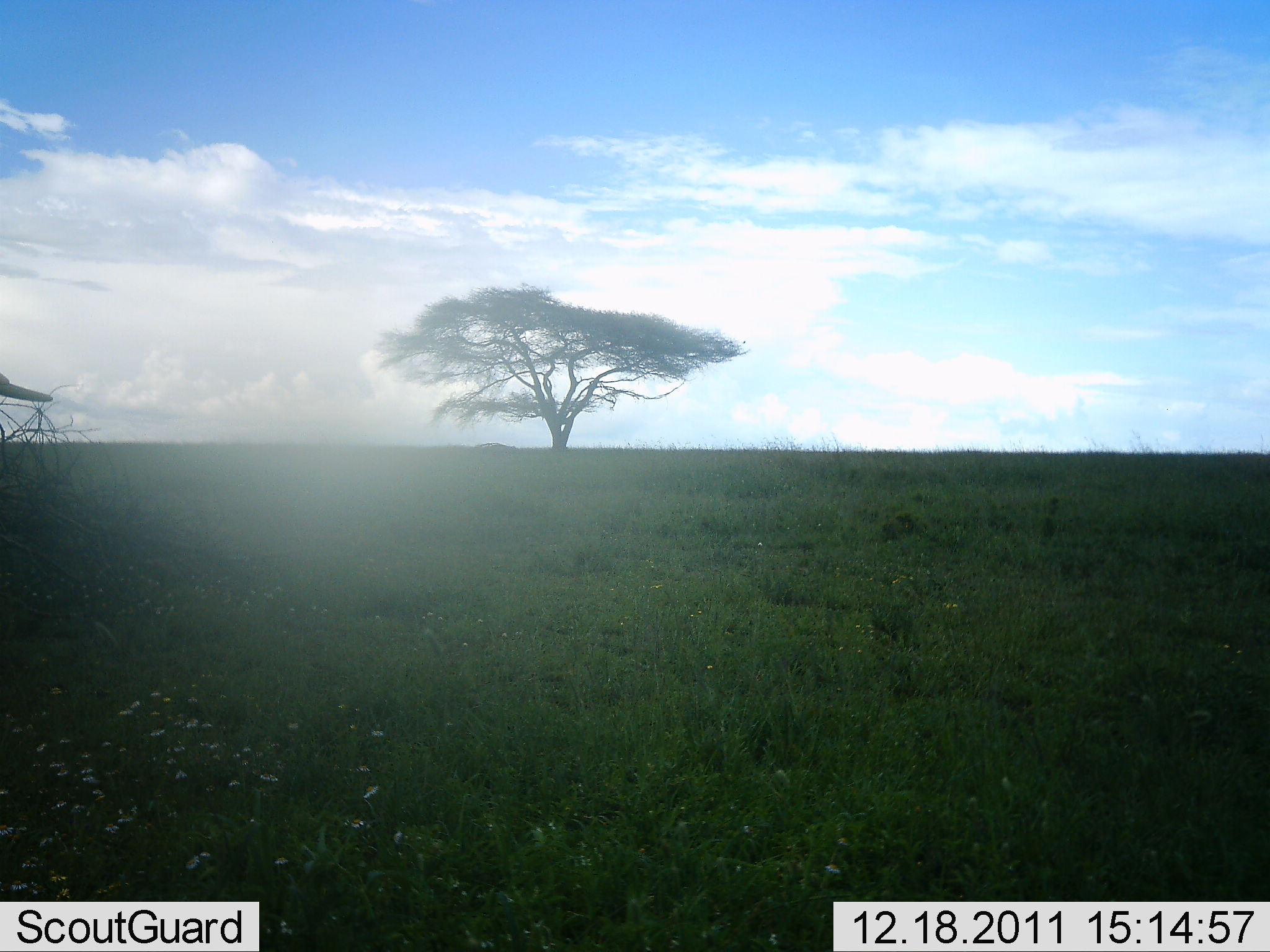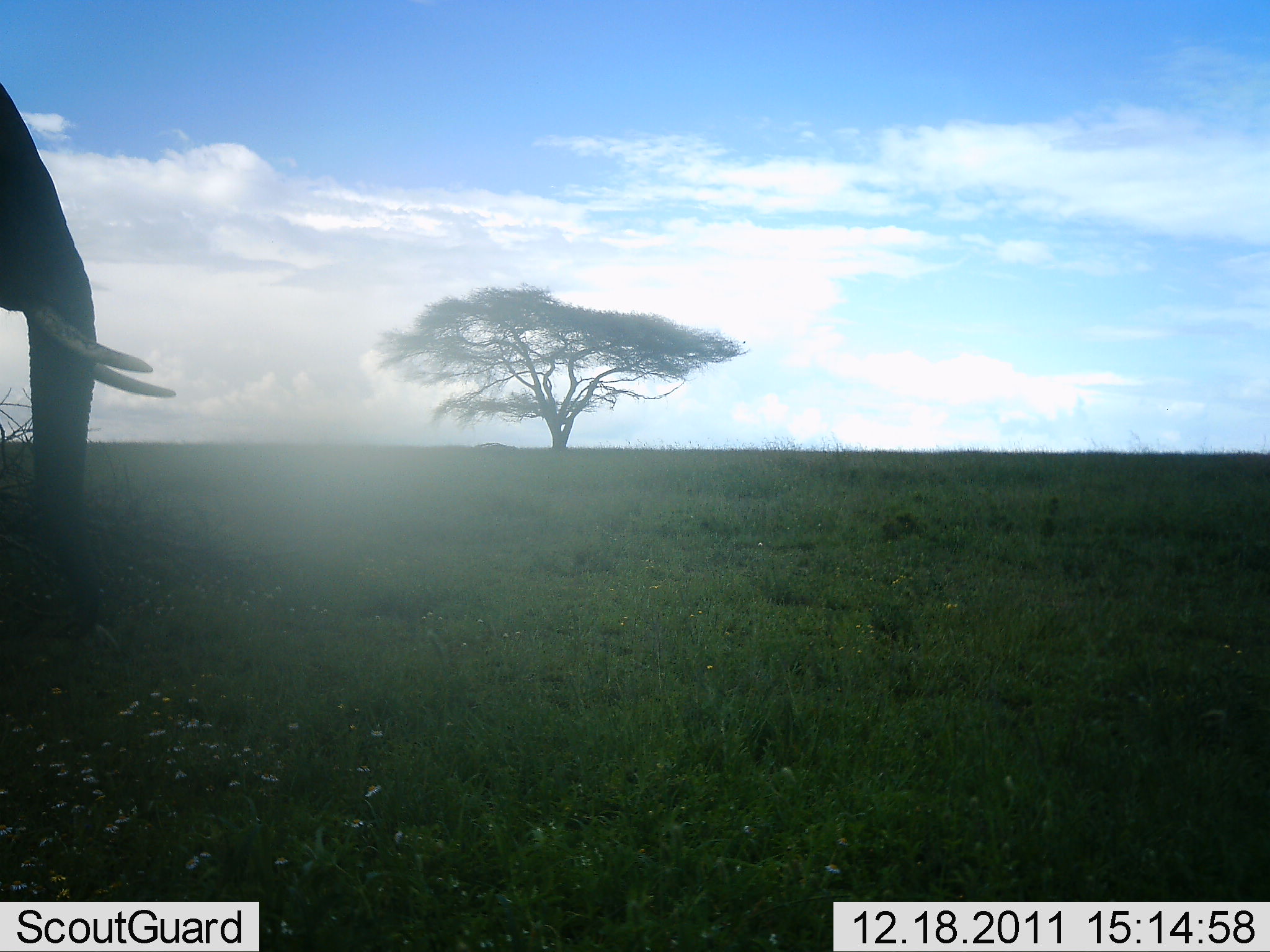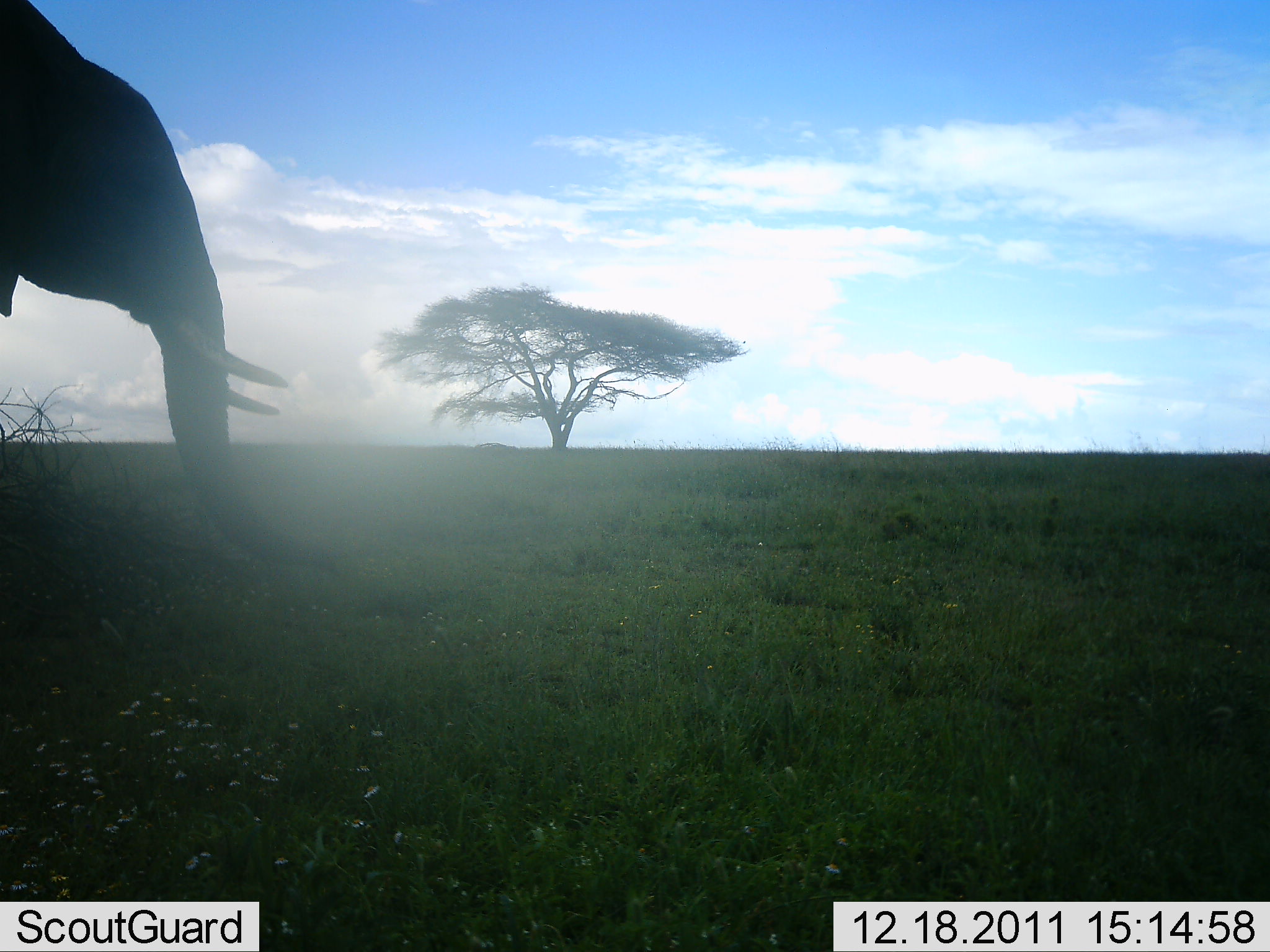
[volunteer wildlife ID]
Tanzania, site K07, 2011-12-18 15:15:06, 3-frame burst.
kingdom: Animalia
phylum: Chordata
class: Mammalia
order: Proboscidea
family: Elephantidae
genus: Loxodonta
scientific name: Loxodonta africana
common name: african bush elephant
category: elephant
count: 1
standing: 31%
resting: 0%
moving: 69%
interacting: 0%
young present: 0%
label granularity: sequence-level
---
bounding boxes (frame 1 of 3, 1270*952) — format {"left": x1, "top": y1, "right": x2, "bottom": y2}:
animal: {"left": 0, "top": 371, "right": 54, "bottom": 406}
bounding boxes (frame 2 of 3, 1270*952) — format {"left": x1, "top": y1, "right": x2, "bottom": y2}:
animal: {"left": 0, "top": 81, "right": 176, "bottom": 640}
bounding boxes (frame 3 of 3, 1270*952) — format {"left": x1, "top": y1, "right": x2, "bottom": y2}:
animal: {"left": 0, "top": 0, "right": 346, "bottom": 579}